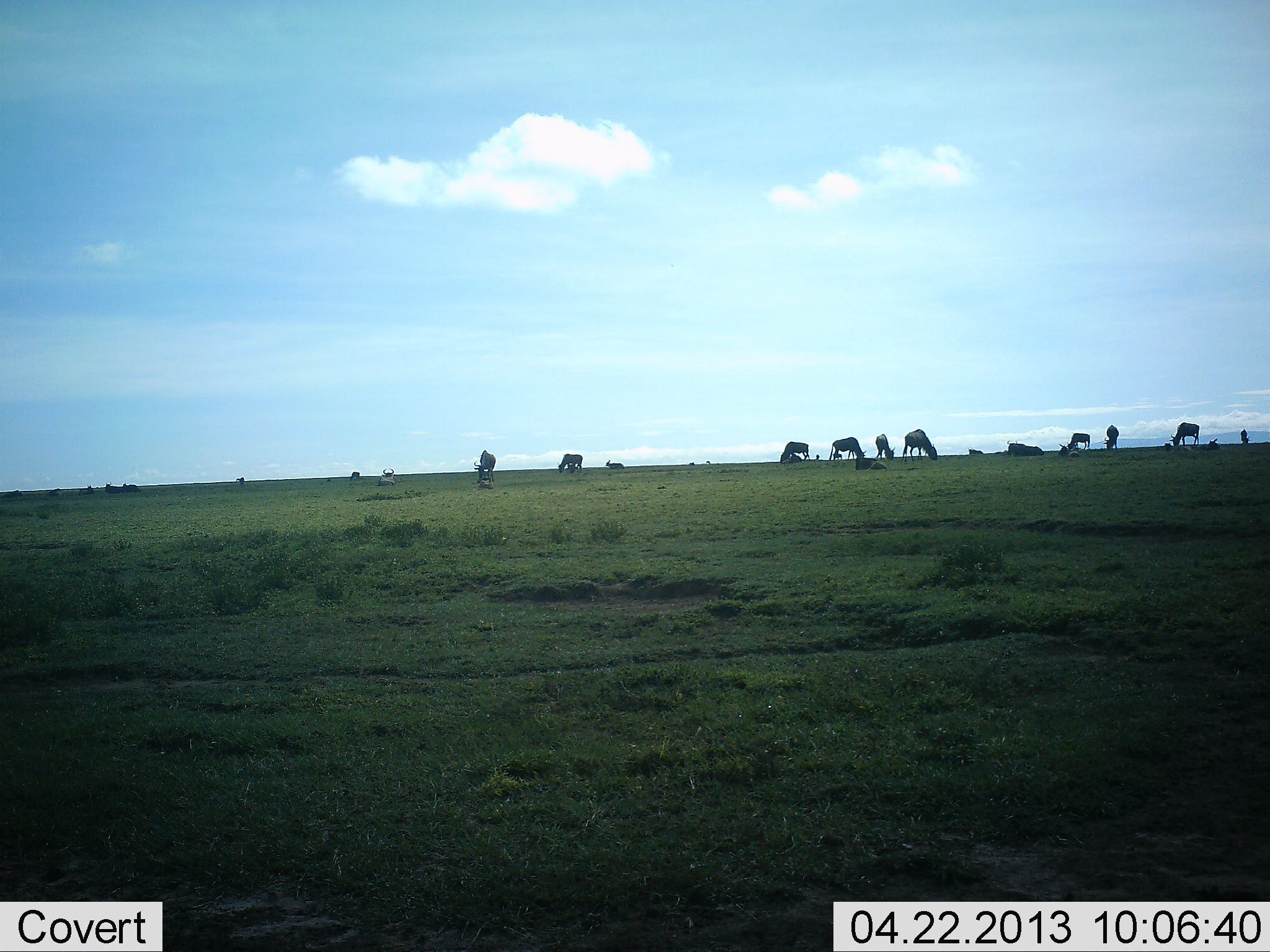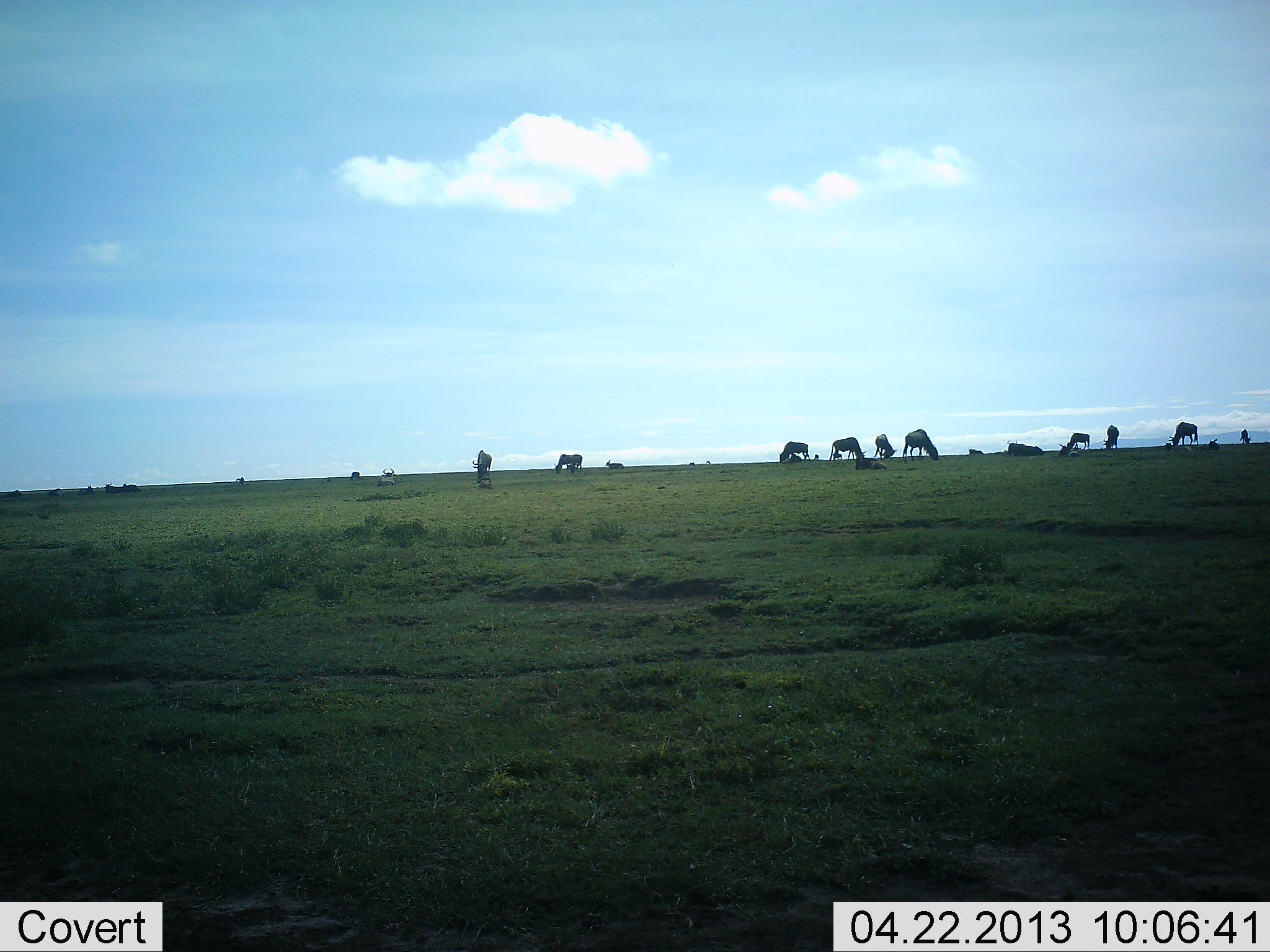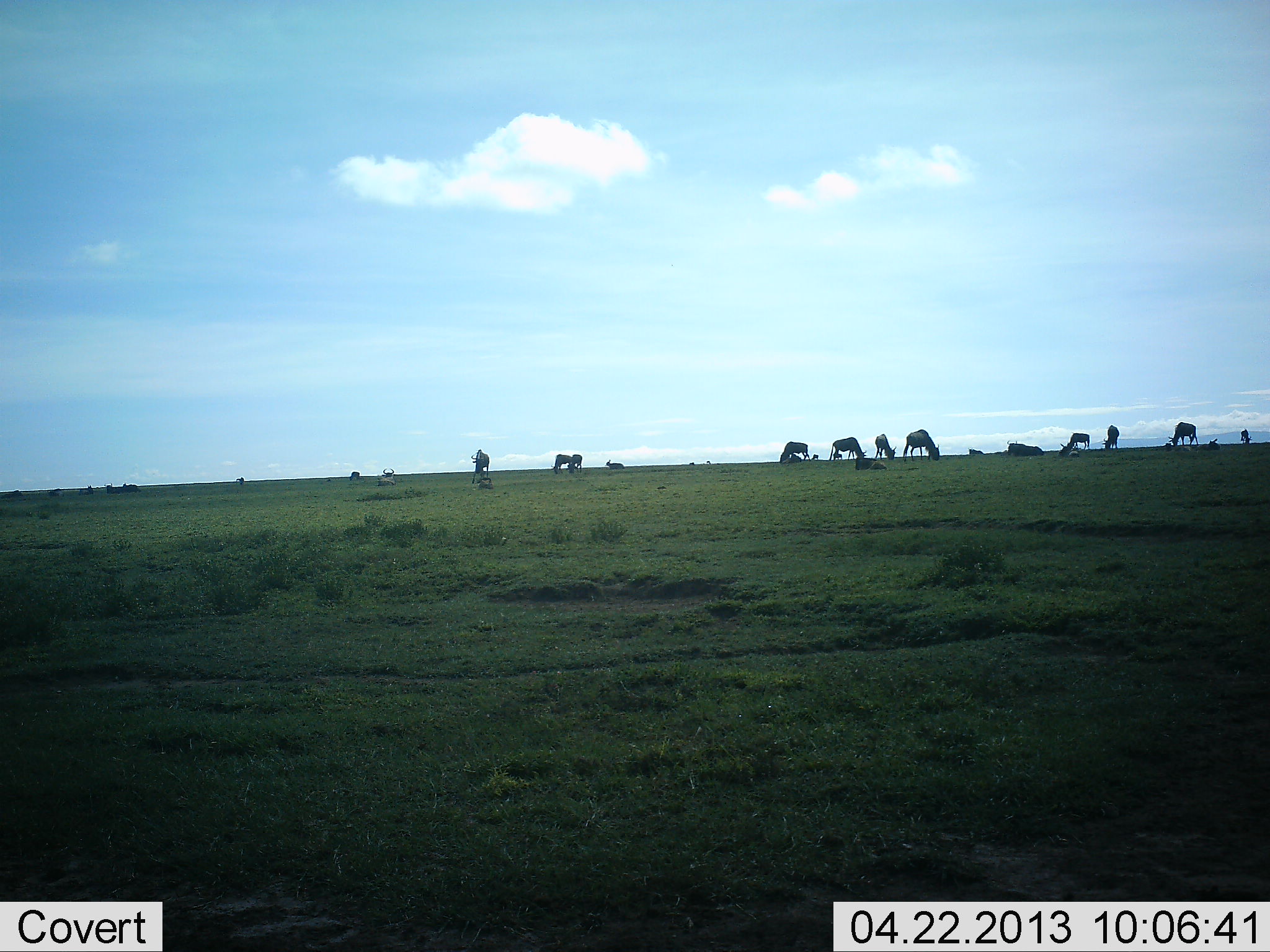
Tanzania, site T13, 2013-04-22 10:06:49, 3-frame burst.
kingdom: Animalia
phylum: Chordata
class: Mammalia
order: Artiodactyla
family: Bovidae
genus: Connochaetes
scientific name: Connochaetes taurinus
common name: blue wildebeest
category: wildebeest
Wildebeest (blue wildebeest) (Connochaetes taurinus), count 11-50. Behavior (volunteer vote fractions): standing 48%, resting 30%, moving 9%, interacting 4%. Young present (vote fraction): 4%. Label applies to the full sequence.